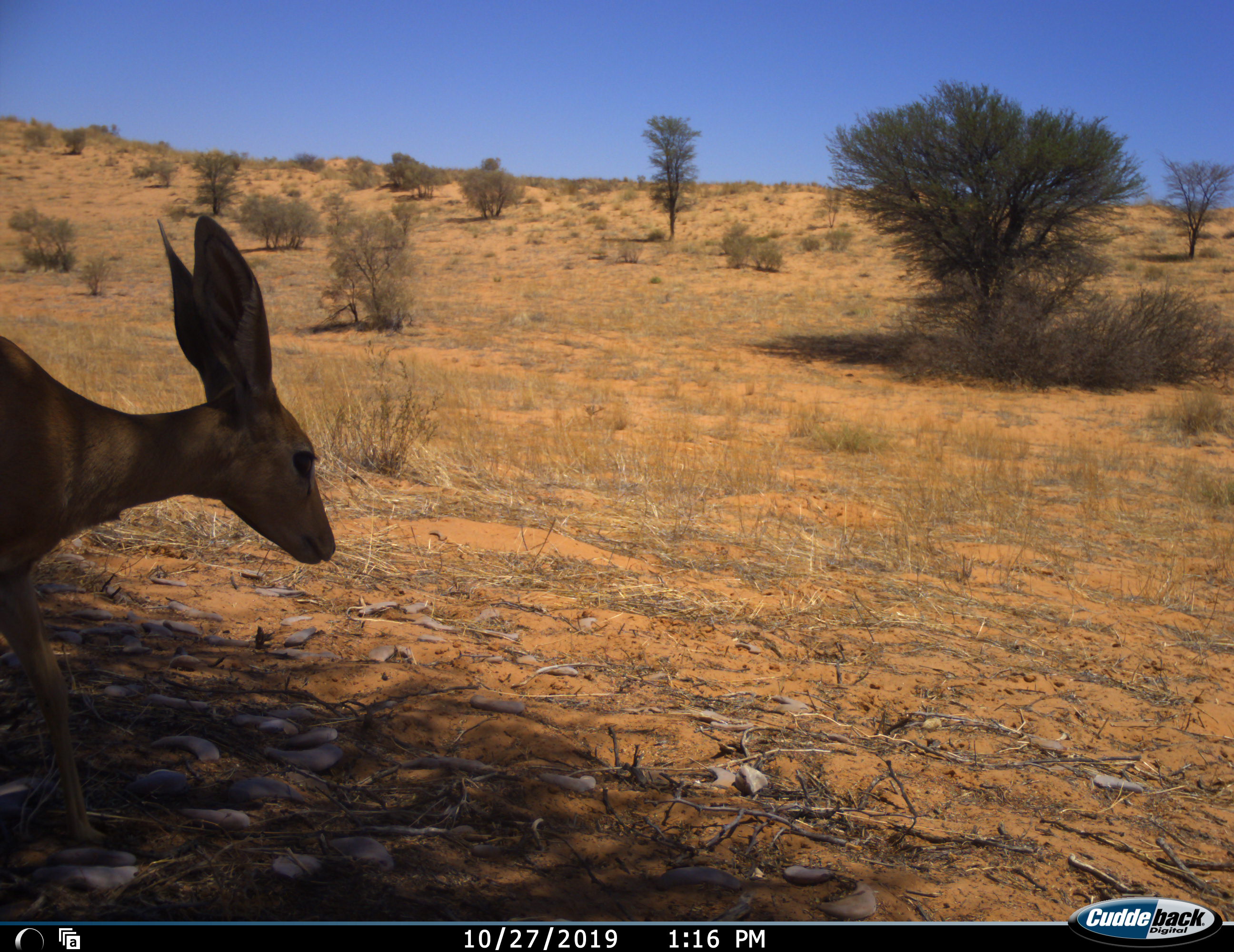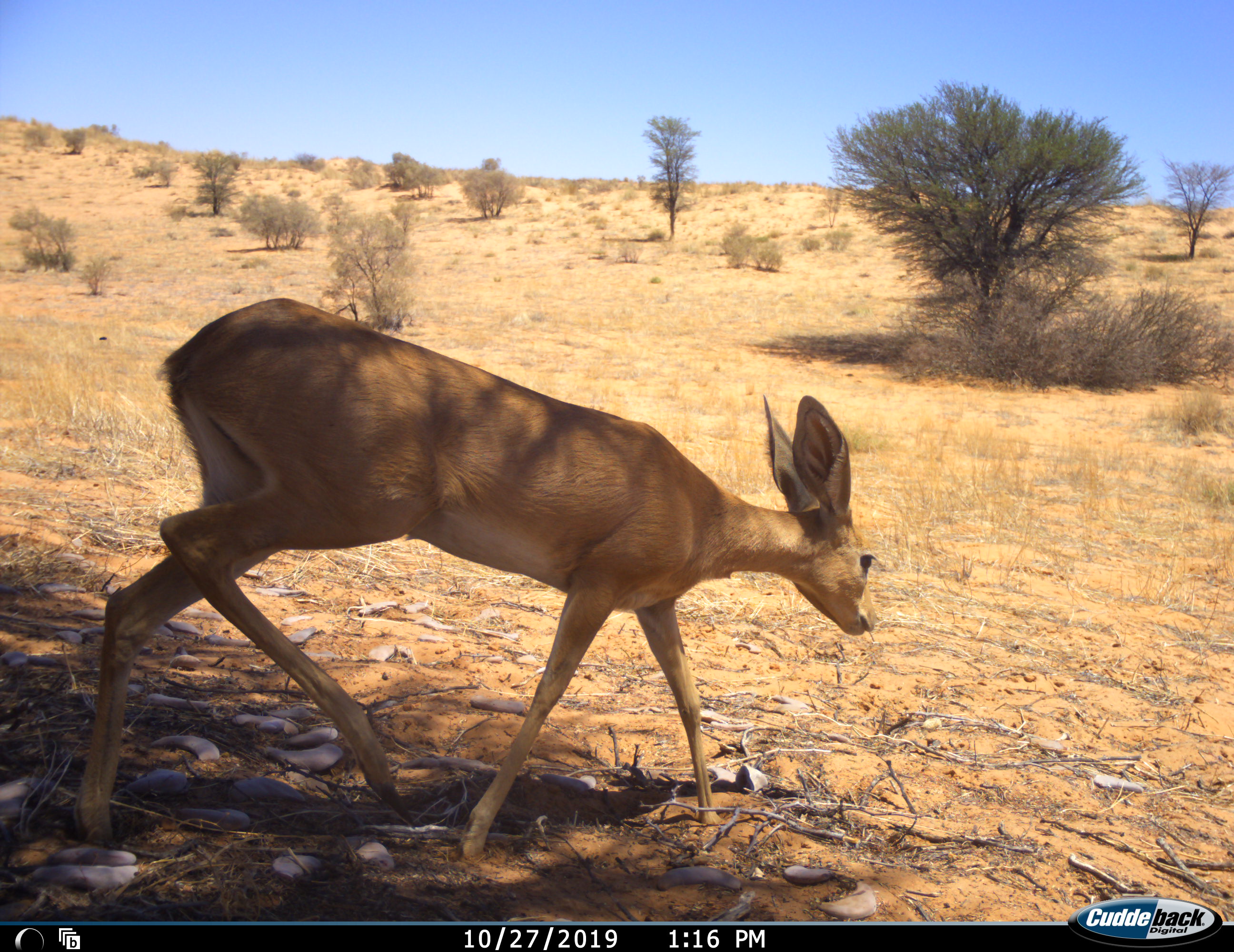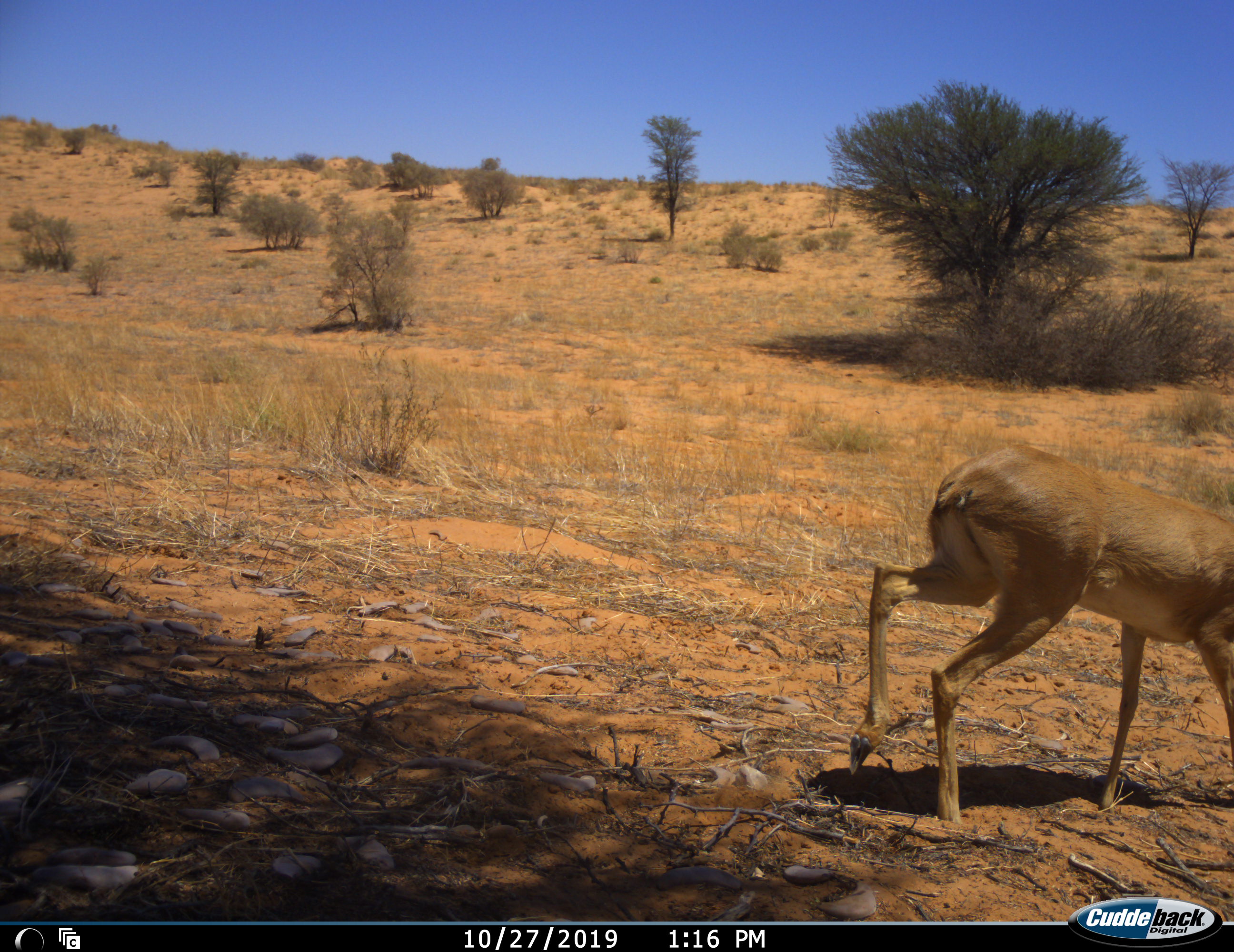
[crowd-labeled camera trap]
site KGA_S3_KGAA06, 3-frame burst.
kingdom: Animalia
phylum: Chordata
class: Mammalia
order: Artiodactyla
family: Bovidae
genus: Raphicerus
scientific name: Raphicerus campestris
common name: steenbok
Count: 1.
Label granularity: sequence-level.